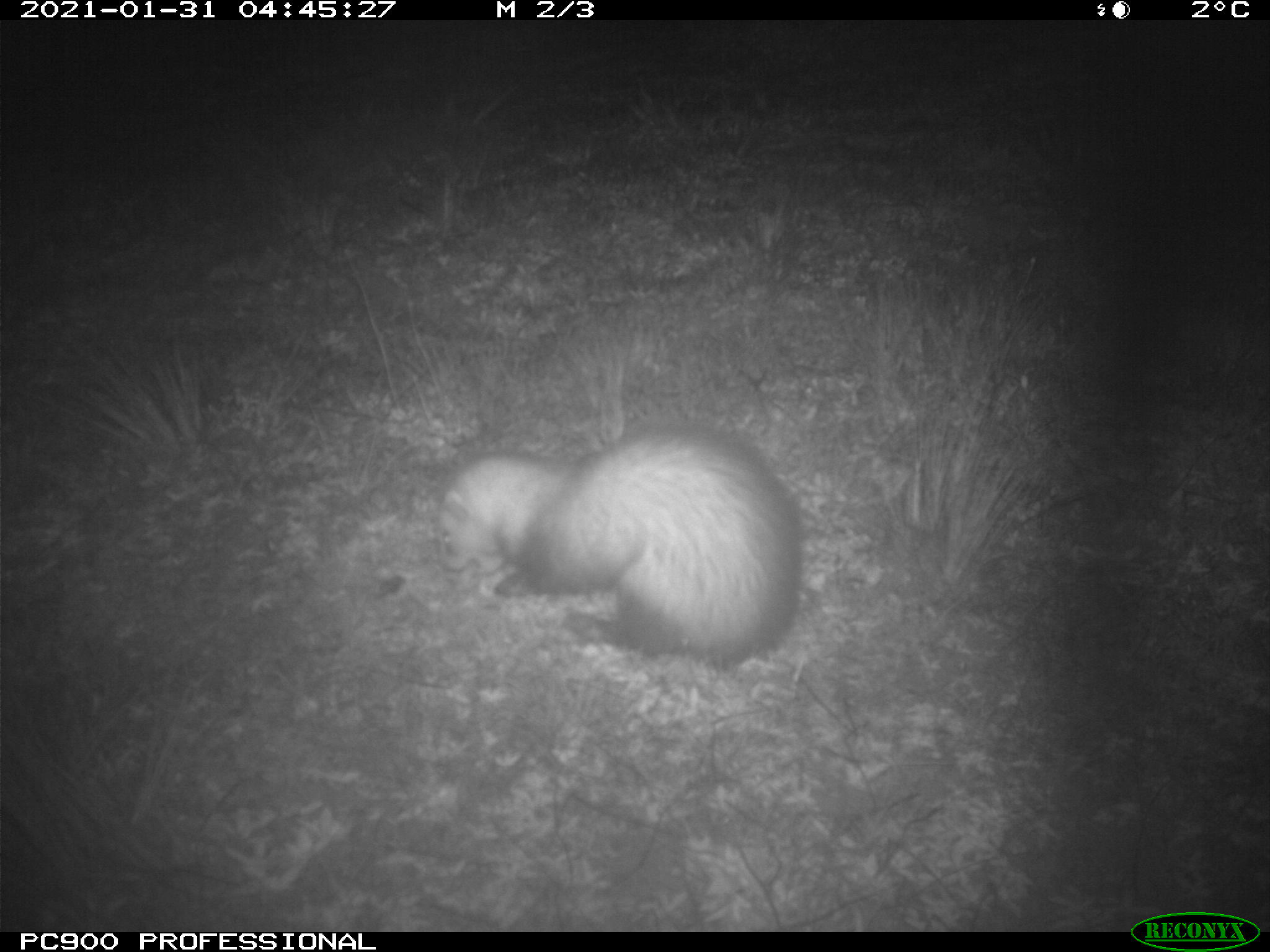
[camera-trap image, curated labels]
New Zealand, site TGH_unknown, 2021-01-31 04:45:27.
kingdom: Animalia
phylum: Chordata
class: Mammalia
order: Carnivora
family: Mustelidae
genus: Mustela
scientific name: Mustela furo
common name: ferret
Ferret (Mustela furo).